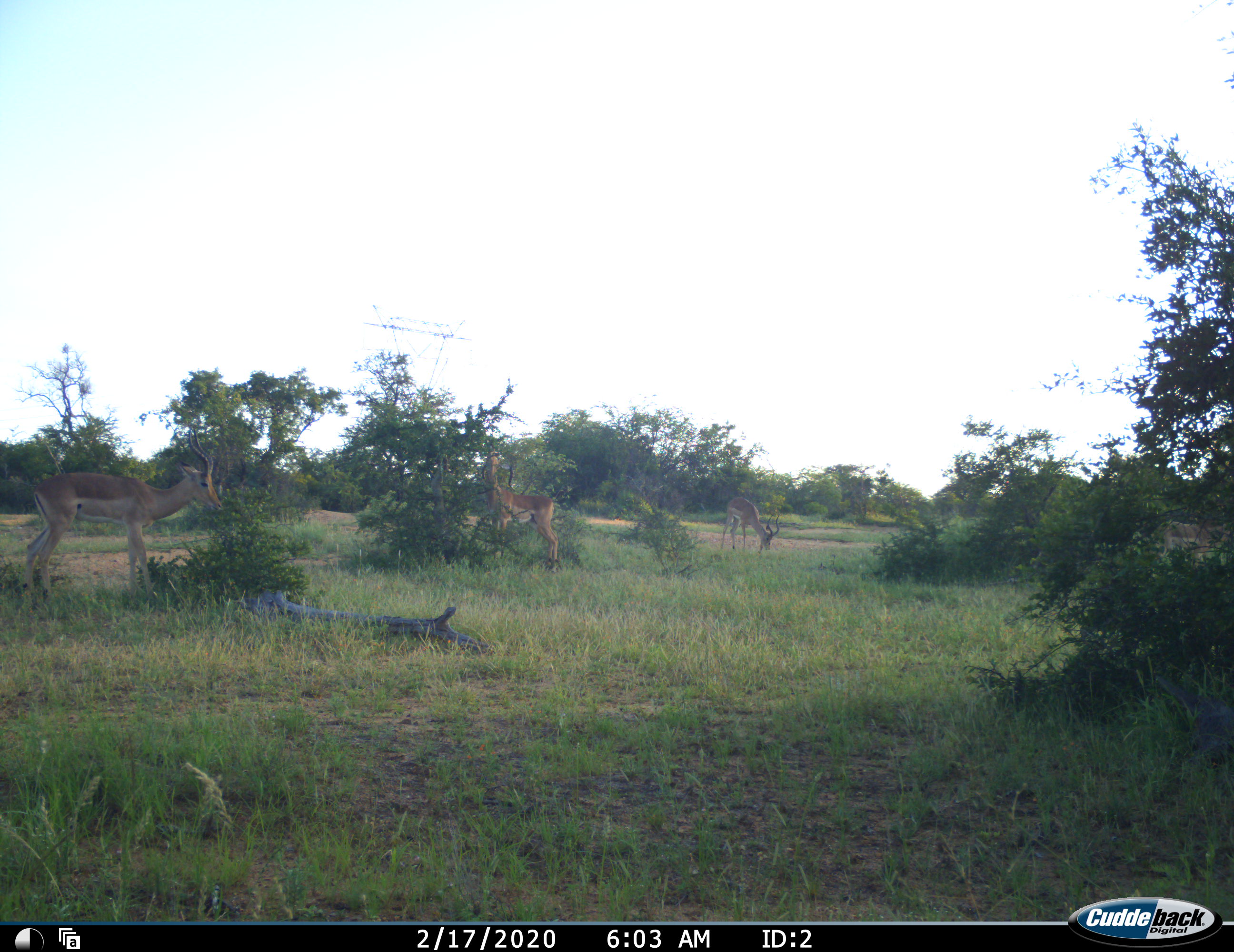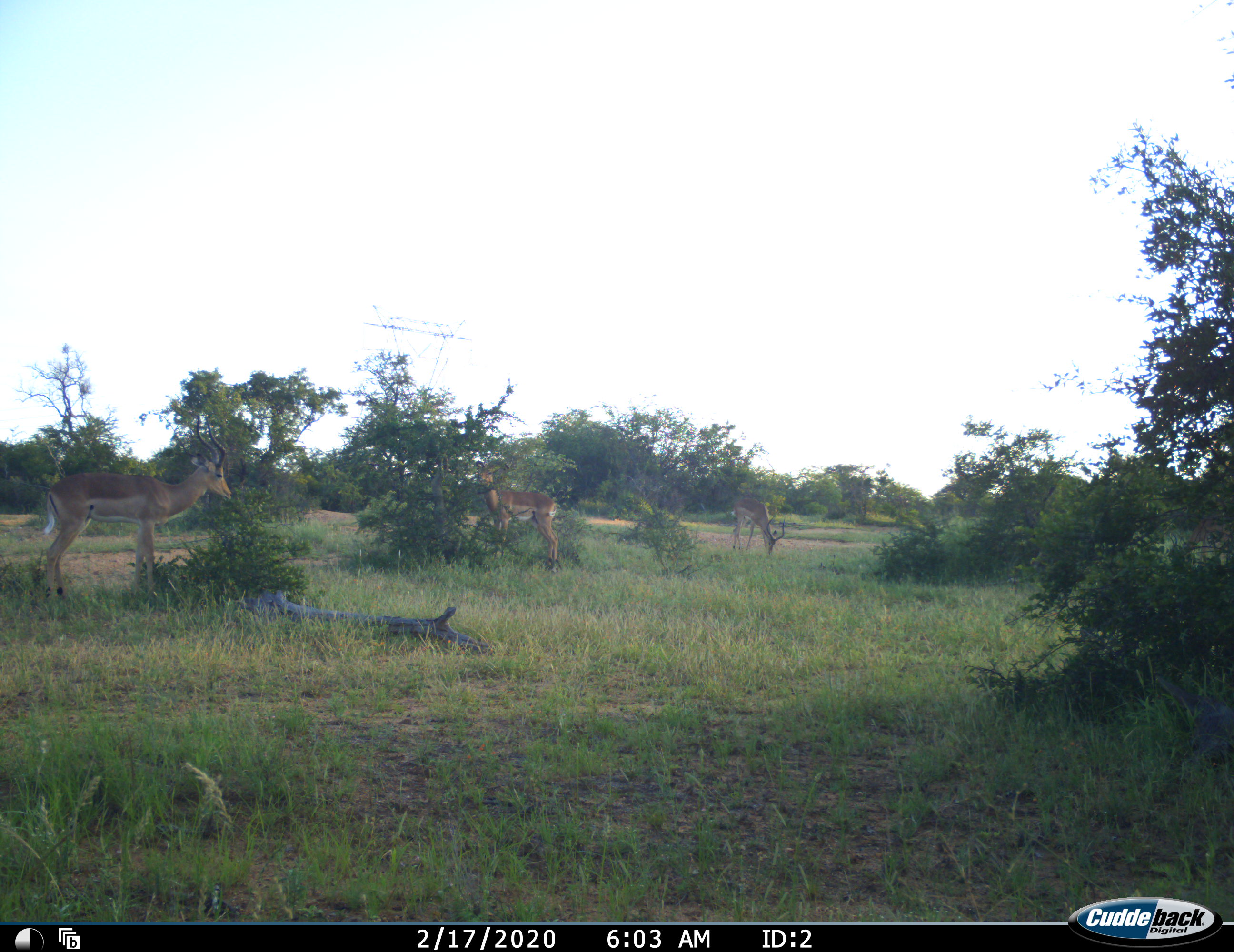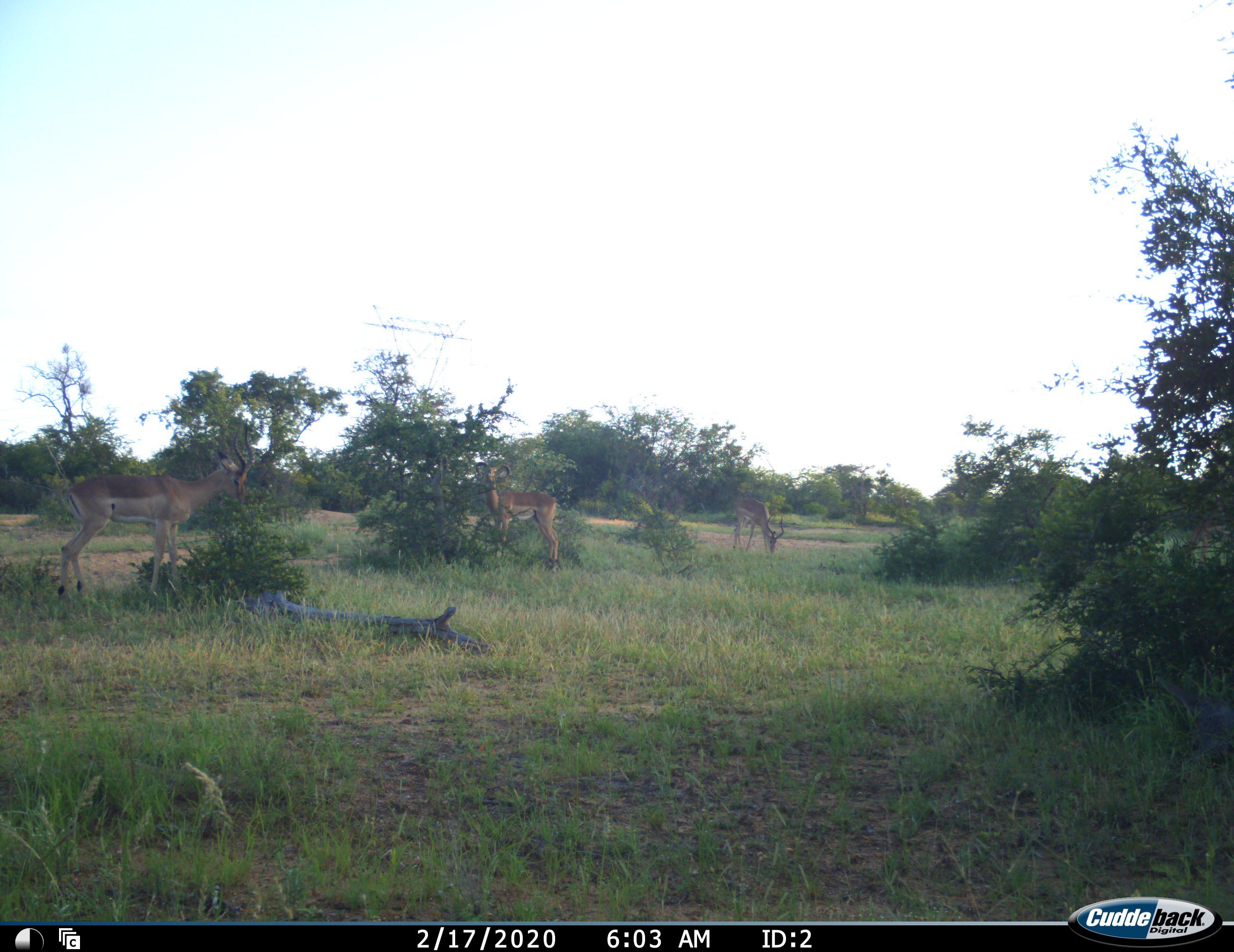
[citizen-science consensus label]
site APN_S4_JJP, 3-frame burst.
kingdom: Animalia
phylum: Chordata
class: Mammalia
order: Artiodactyla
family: Bovidae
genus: Aepyceros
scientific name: Aepyceros melampus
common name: impala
Impala (Aepyceros melampus), count 3. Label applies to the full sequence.